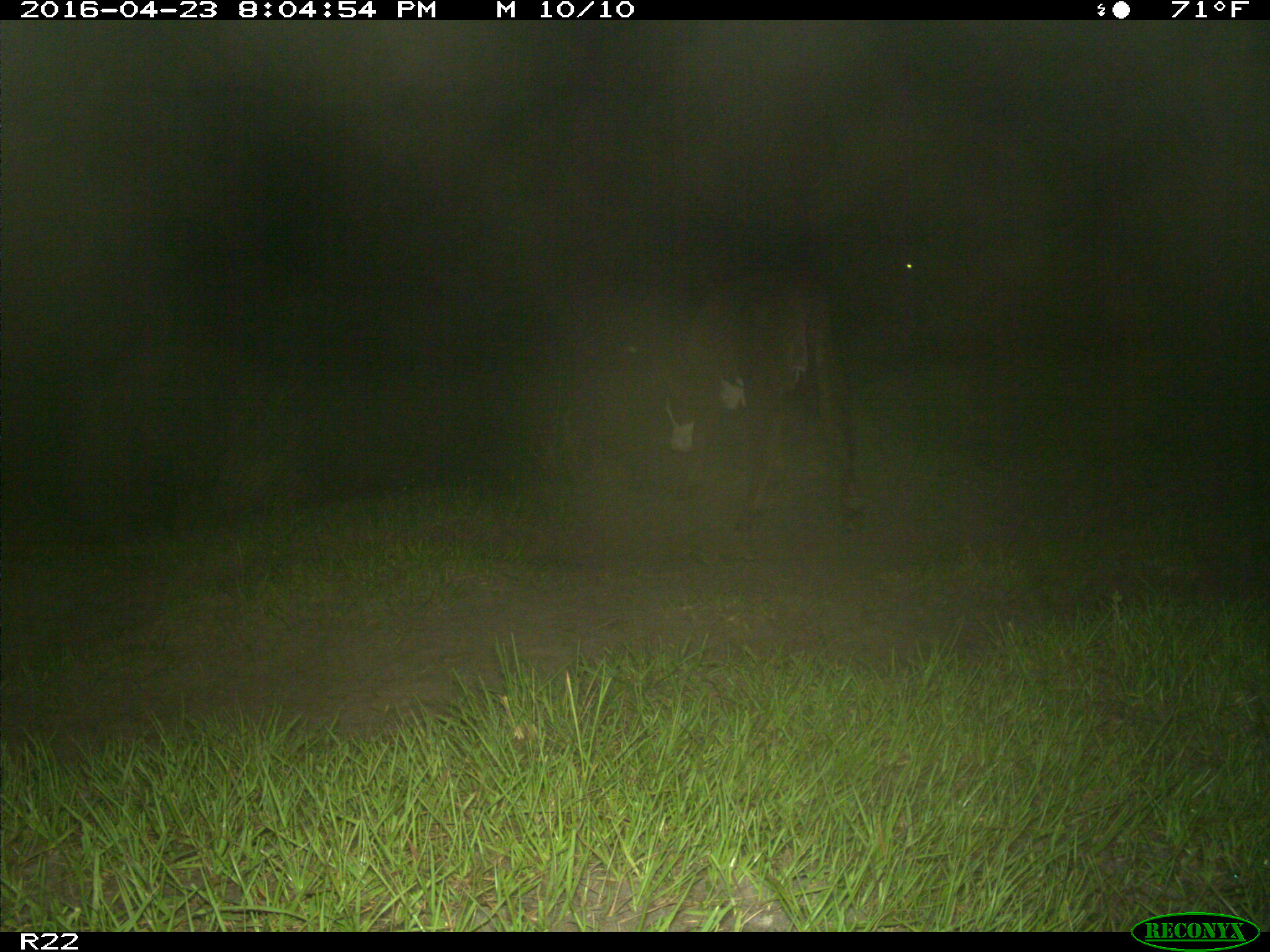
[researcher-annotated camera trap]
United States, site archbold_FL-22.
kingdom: Animalia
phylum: Chordata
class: Mammalia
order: Artiodactyla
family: Bovidae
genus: Bos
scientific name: Bos taurus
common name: domestic cow